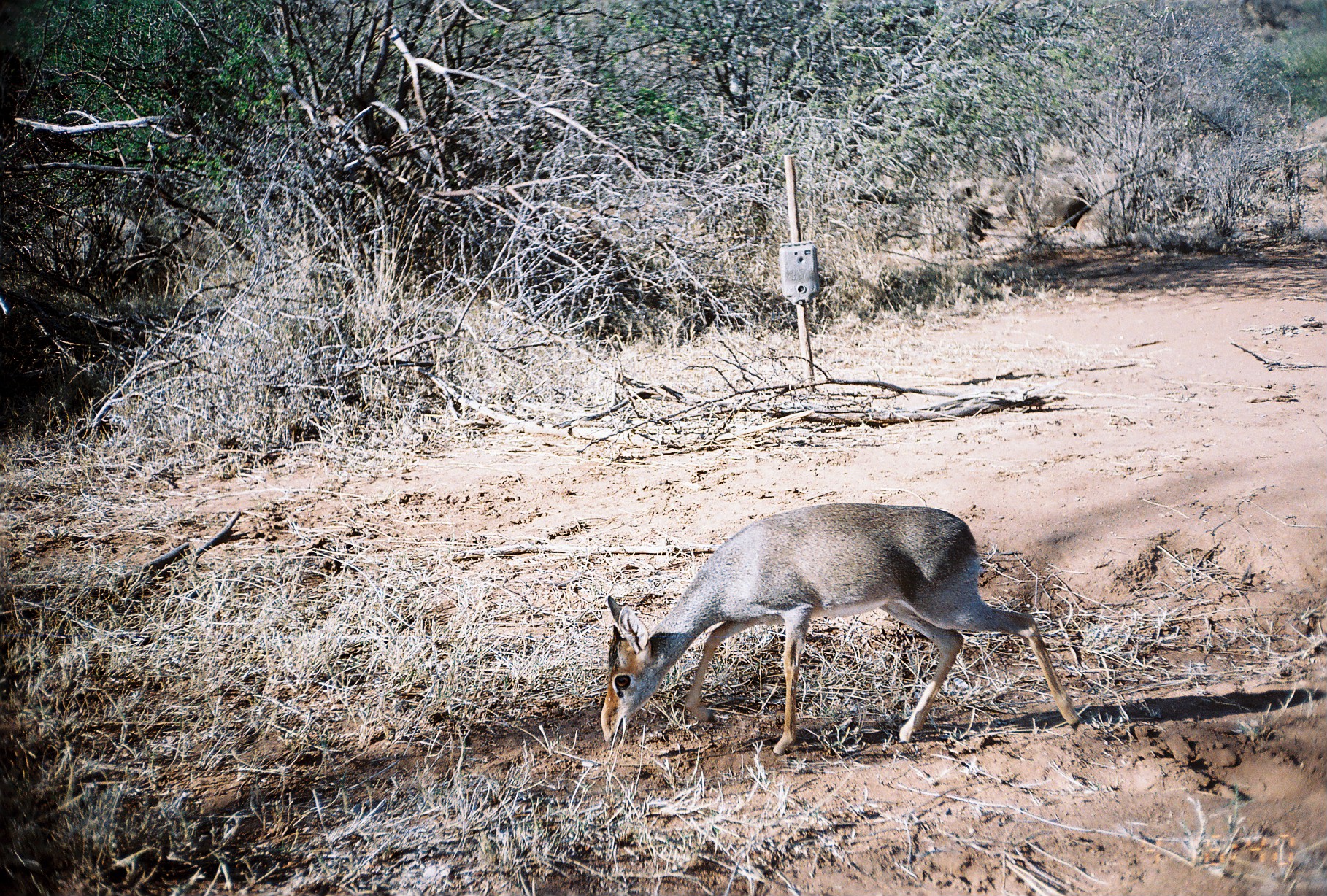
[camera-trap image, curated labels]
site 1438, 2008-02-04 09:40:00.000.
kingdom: Animalia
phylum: Chordata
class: Mammalia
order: Artiodactyla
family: Bovidae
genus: Madoqua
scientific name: Madoqua guentheri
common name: günther's dik-dik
Madoqua guentheri (günther's dik-dik), count 1.